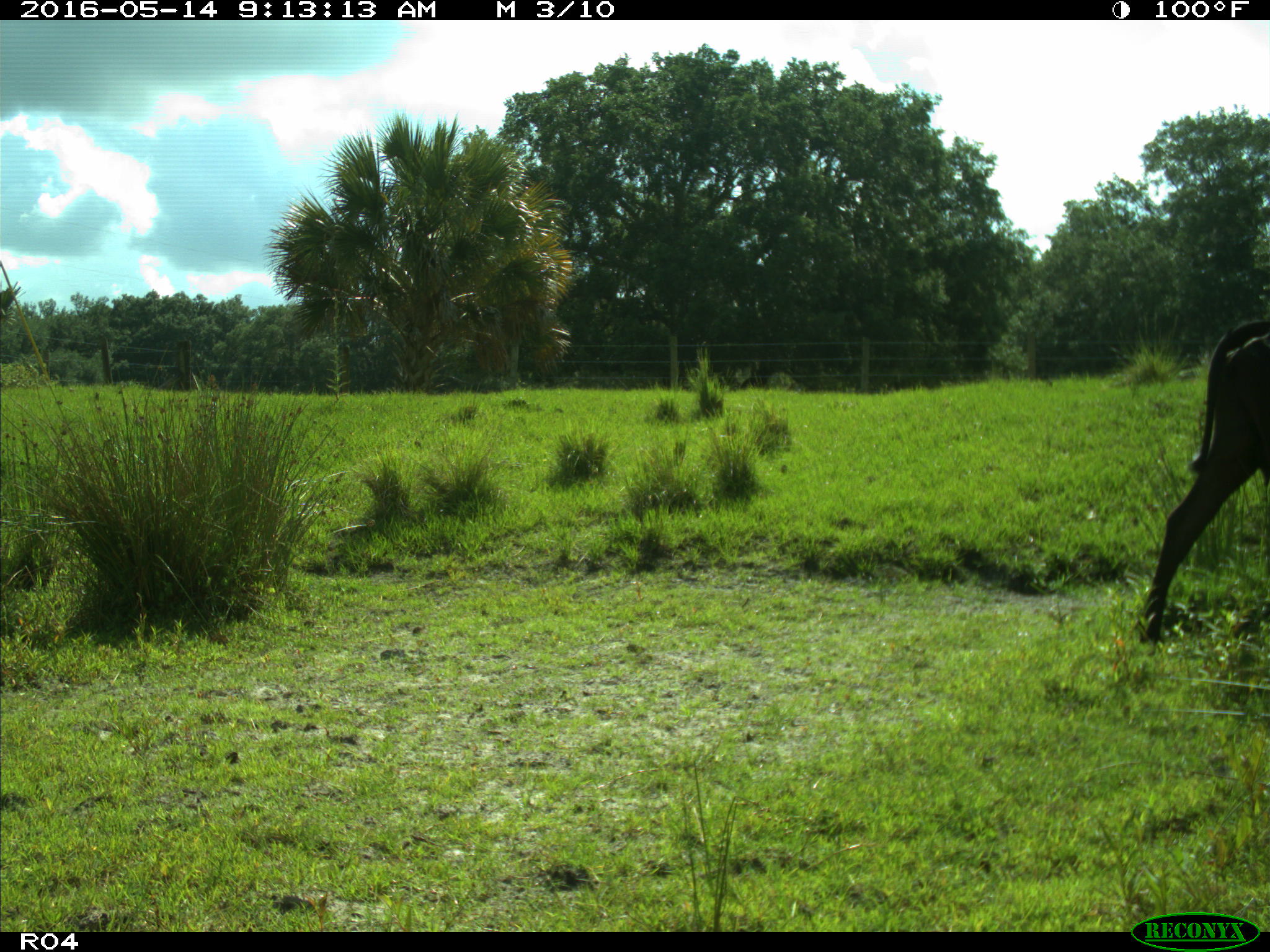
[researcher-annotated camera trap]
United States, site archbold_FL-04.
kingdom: Animalia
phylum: Chordata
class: Mammalia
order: Artiodactyla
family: Bovidae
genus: Bos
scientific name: Bos taurus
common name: domestic cow